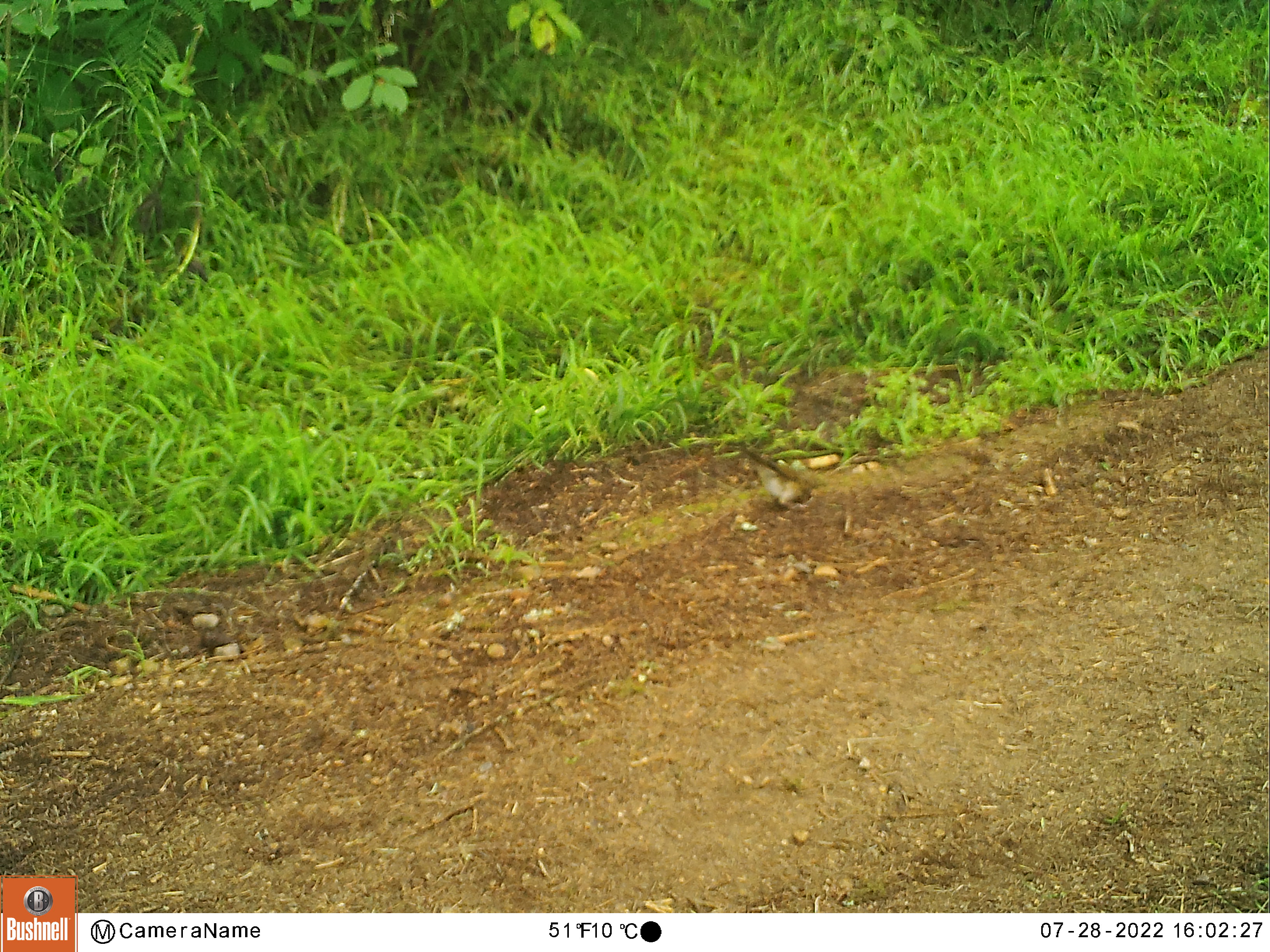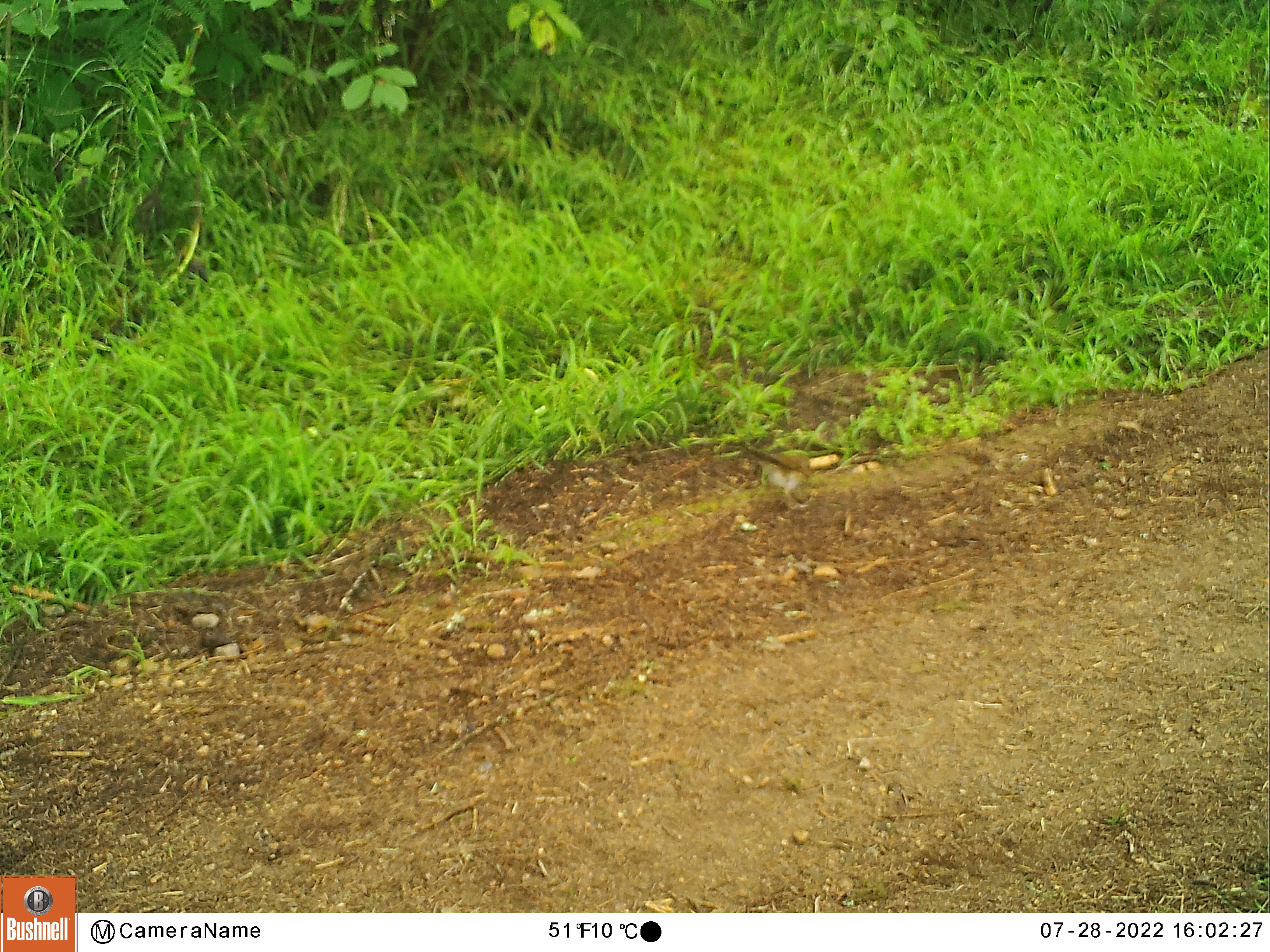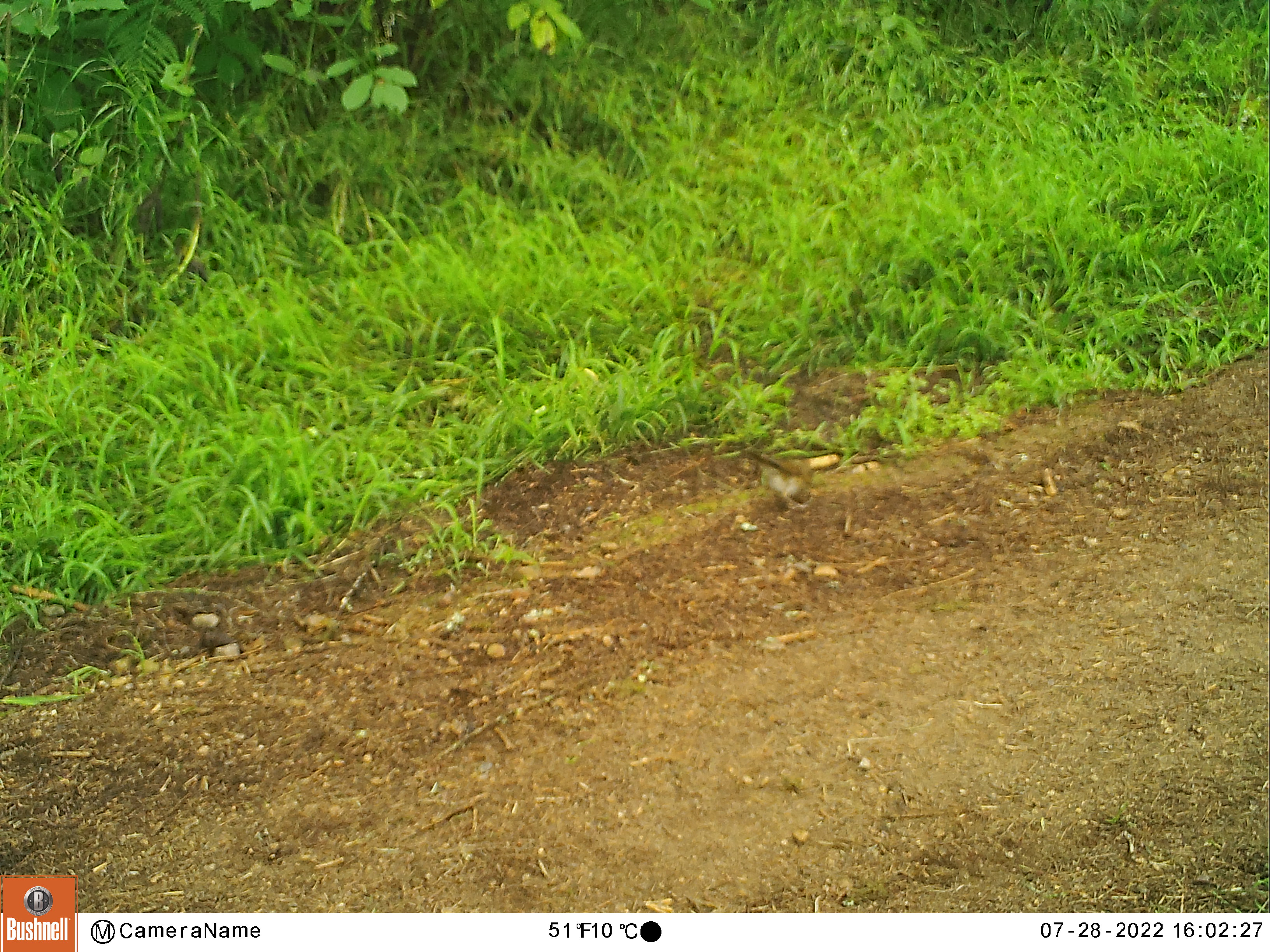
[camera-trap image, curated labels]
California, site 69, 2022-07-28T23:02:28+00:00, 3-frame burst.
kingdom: Animalia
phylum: Chordata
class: Aves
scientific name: Aves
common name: bird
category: unknown bird